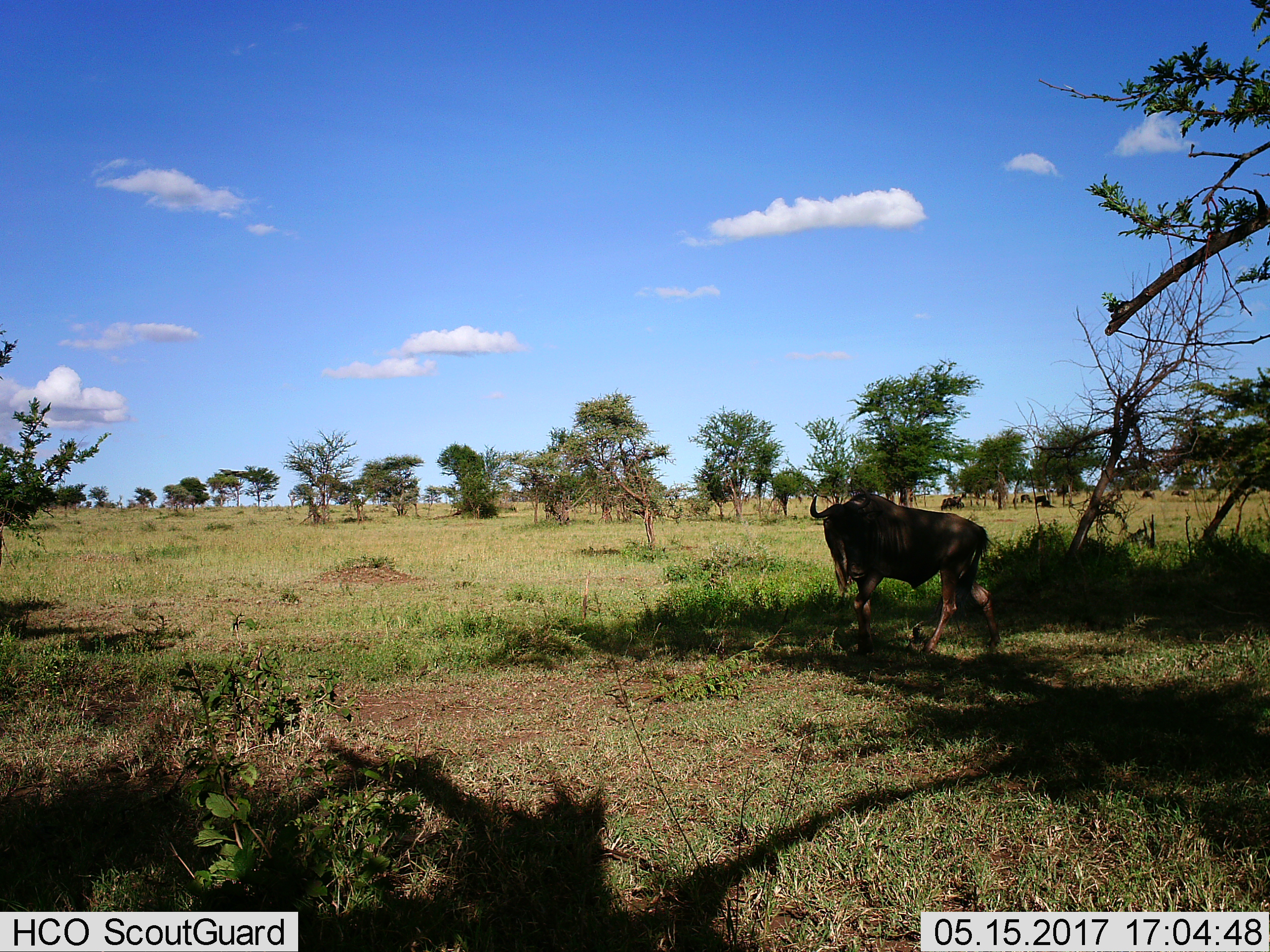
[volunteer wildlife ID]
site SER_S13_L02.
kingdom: Animalia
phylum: Chordata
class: Mammalia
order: Artiodactyla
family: Bovidae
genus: Connochaetes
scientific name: Connochaetes taurinus taurinus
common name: blue wildebeest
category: wildebeestblue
Wildebeestblue (blue wildebeest) (Connochaetes taurinus taurinus), count 7. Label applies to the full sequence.